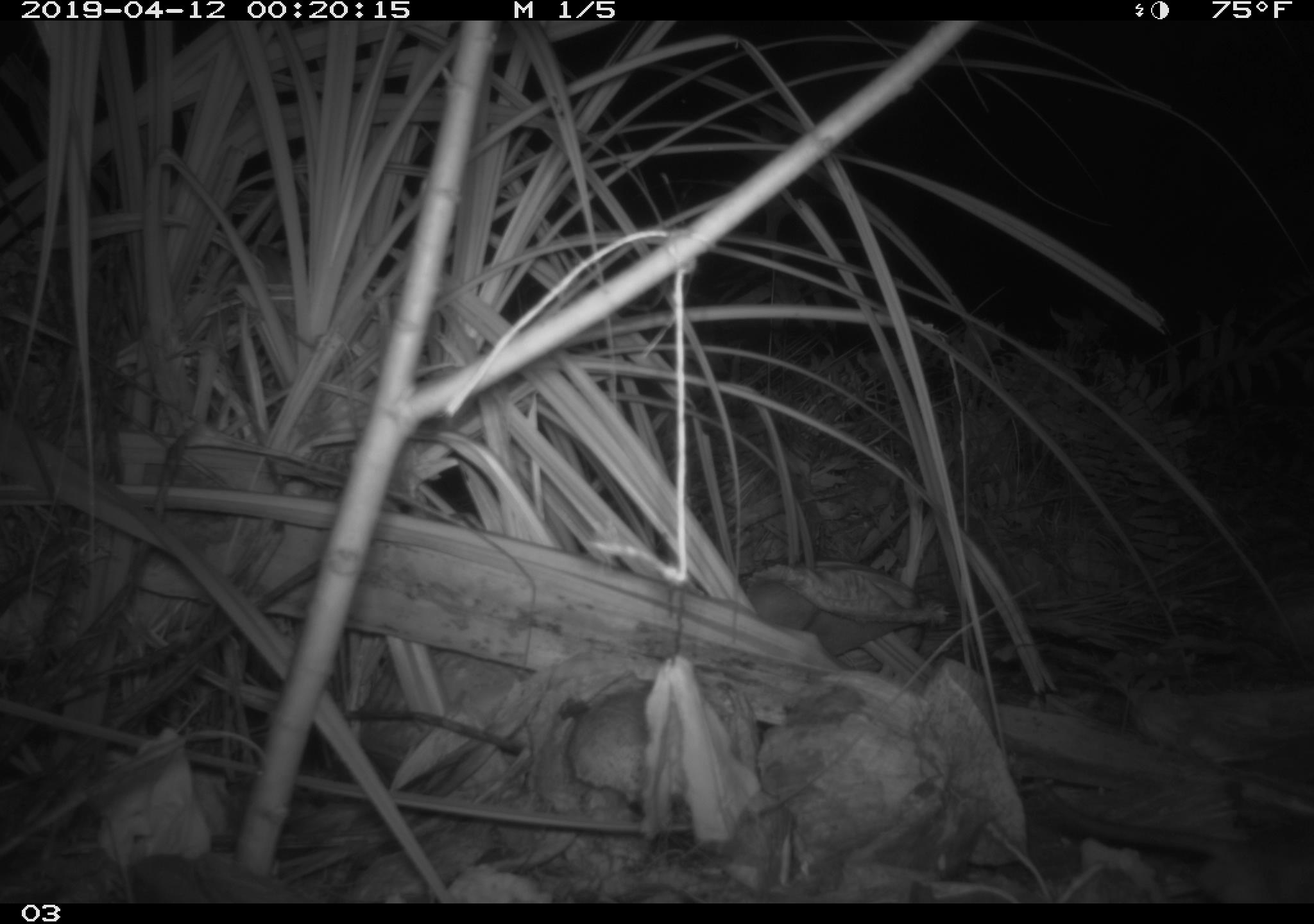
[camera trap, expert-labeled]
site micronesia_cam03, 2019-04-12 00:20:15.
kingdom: Animalia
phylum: Chordata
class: Mammalia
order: Rodentia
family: Muridae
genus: Rattus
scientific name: Rattus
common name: rat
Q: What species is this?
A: Rat (Rattus).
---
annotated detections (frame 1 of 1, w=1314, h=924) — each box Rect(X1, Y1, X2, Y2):
rat: Rect(1052, 792, 1314, 900)